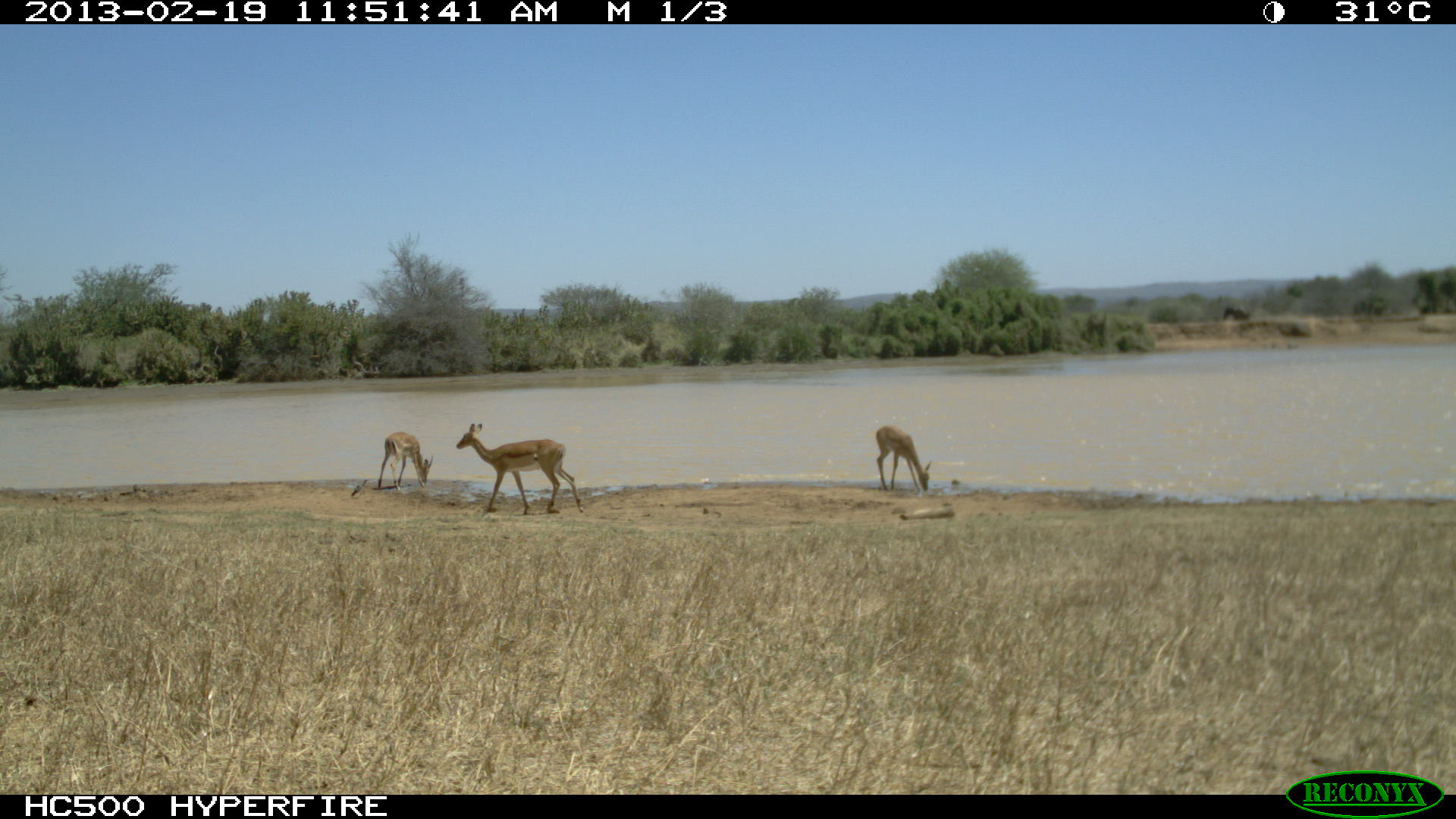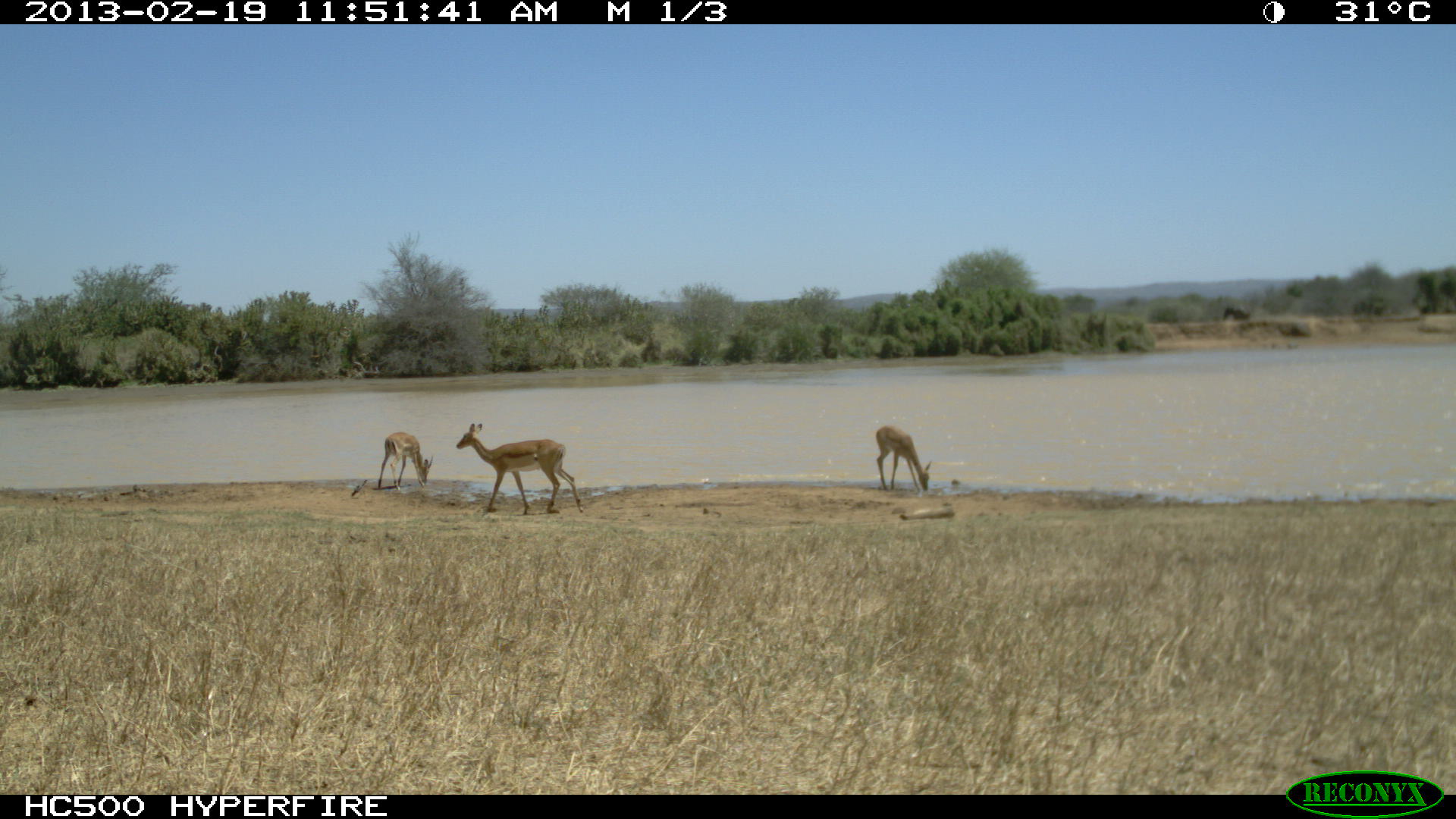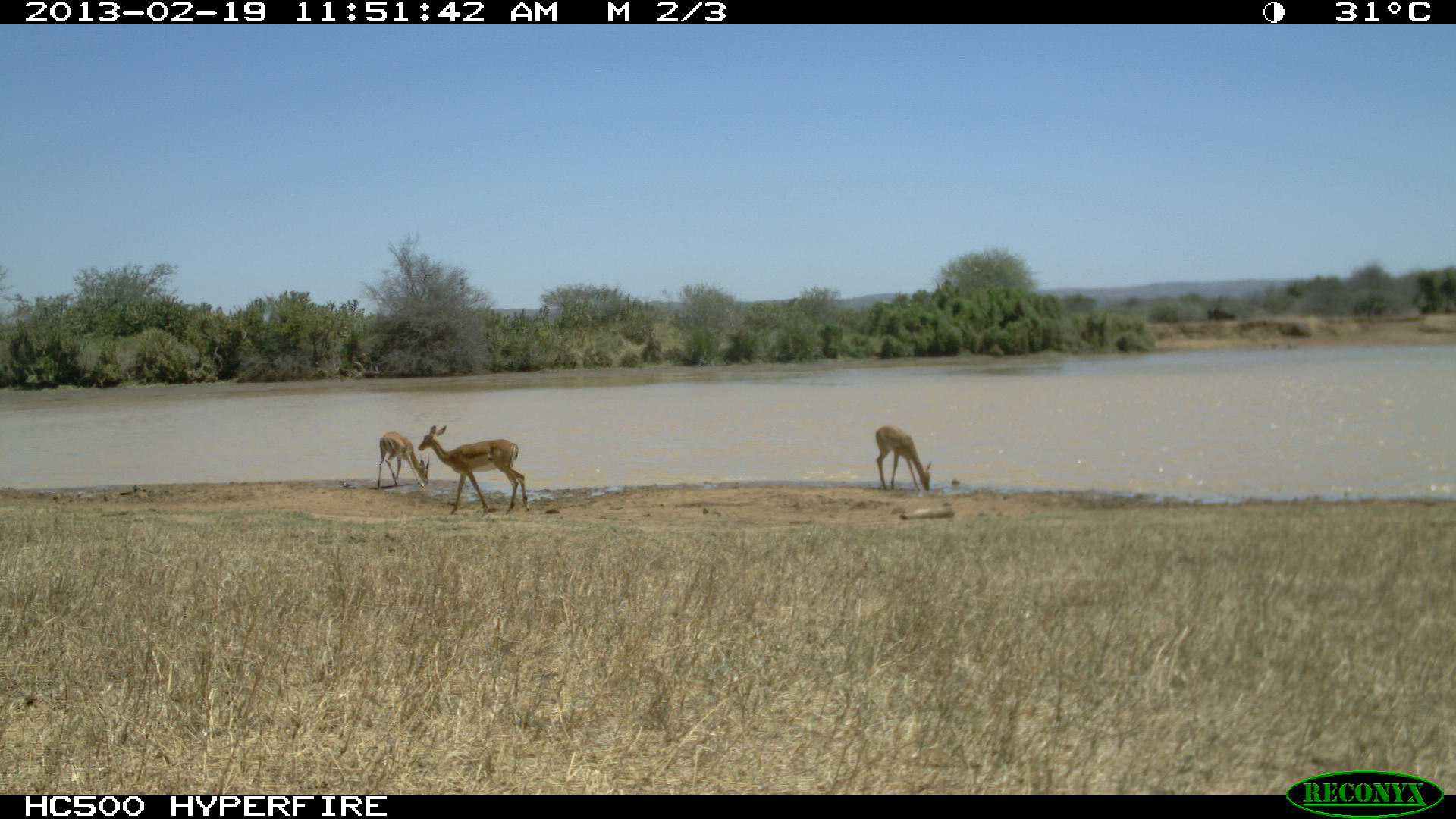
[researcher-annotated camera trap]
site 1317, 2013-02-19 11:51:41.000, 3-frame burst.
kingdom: Animalia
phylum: Chordata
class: Mammalia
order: Artiodactyla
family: Bovidae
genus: Aepyceros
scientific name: Aepyceros melampus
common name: impala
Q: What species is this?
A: Aepyceros melampus (impala).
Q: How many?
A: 5.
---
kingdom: Animalia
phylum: Chordata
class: Mammalia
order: Proboscidea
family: Elephantidae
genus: Loxodonta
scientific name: Loxodonta africana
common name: african bush elephant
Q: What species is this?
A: Loxodonta africana (african bush elephant).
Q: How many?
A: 2.